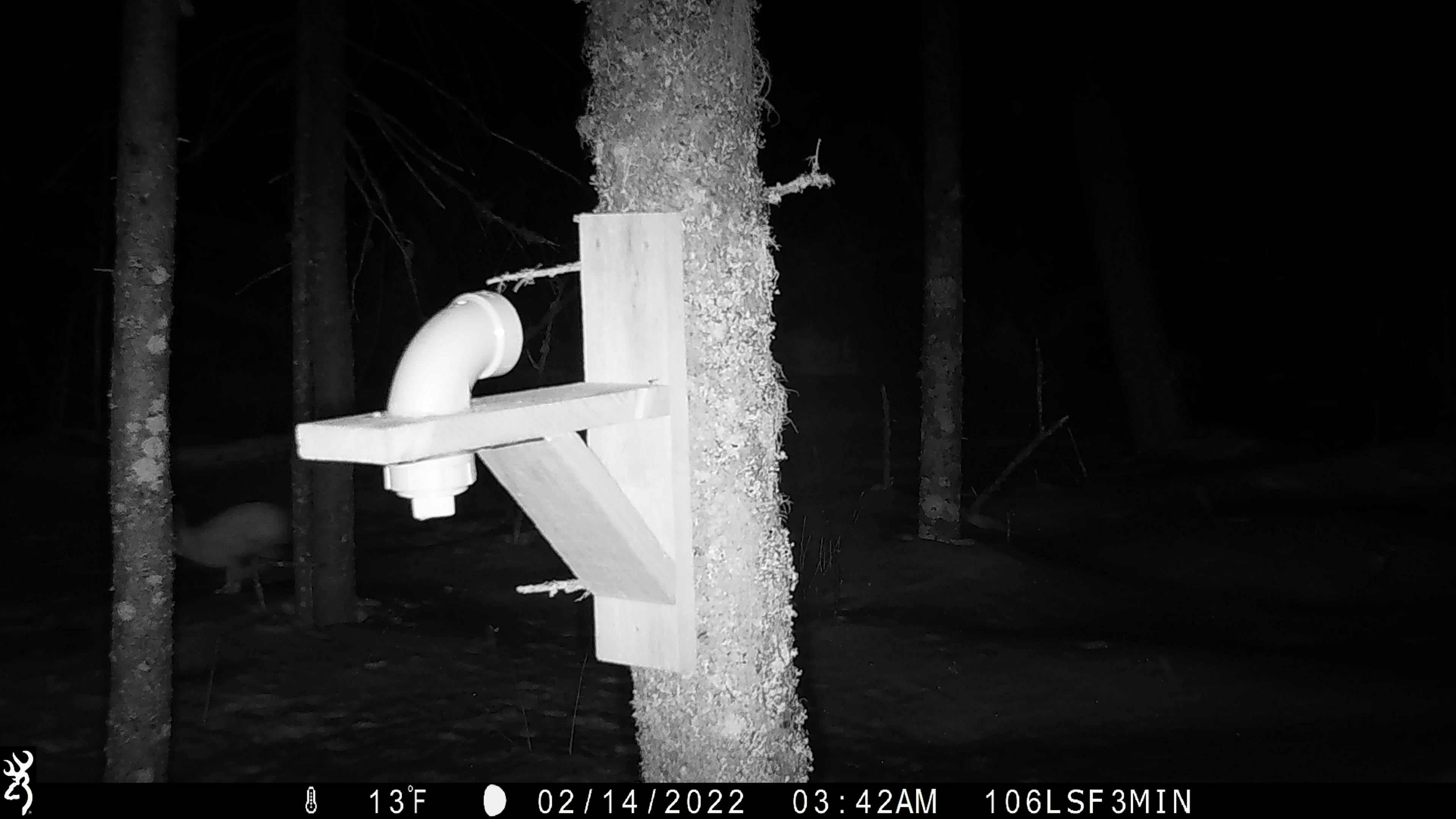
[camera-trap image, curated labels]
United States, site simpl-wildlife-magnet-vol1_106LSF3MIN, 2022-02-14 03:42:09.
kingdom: Animalia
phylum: Chordata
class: Mammalia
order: Lagomorpha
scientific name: Lagomorpha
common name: rabbit or hare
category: rabbit or hare sp.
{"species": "rabbit or hare sp. (rabbit or hare) (Lagomorpha)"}